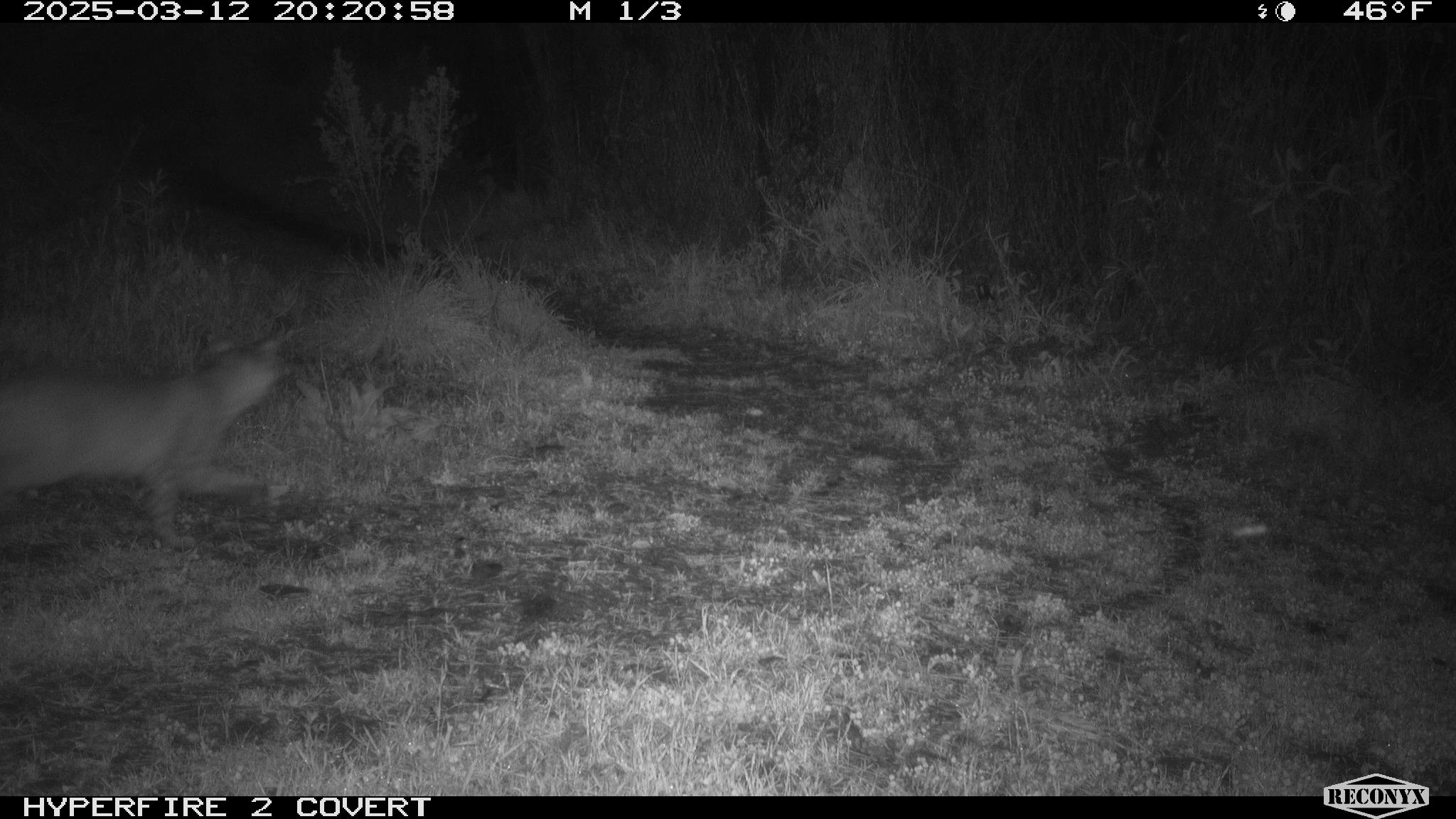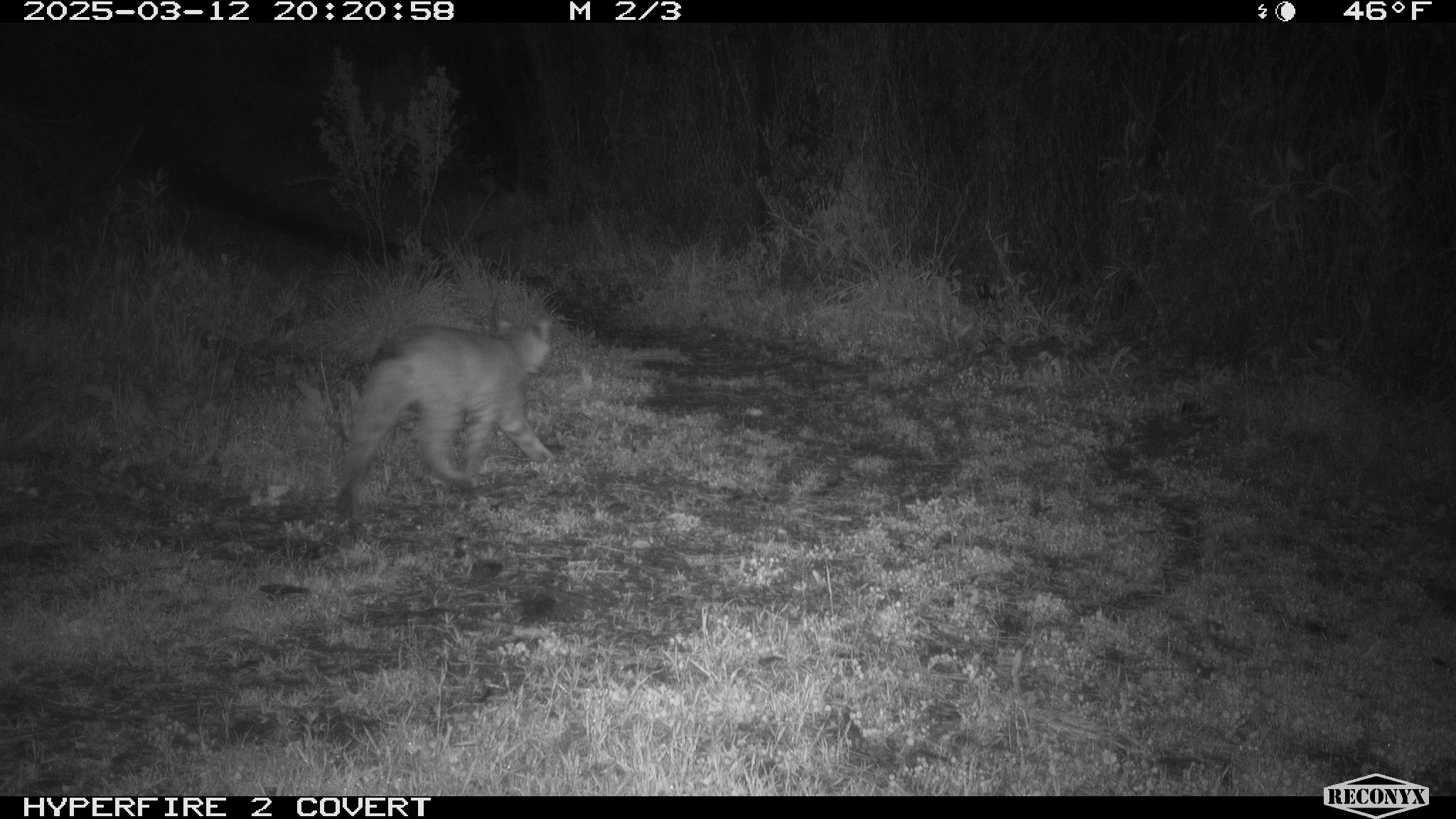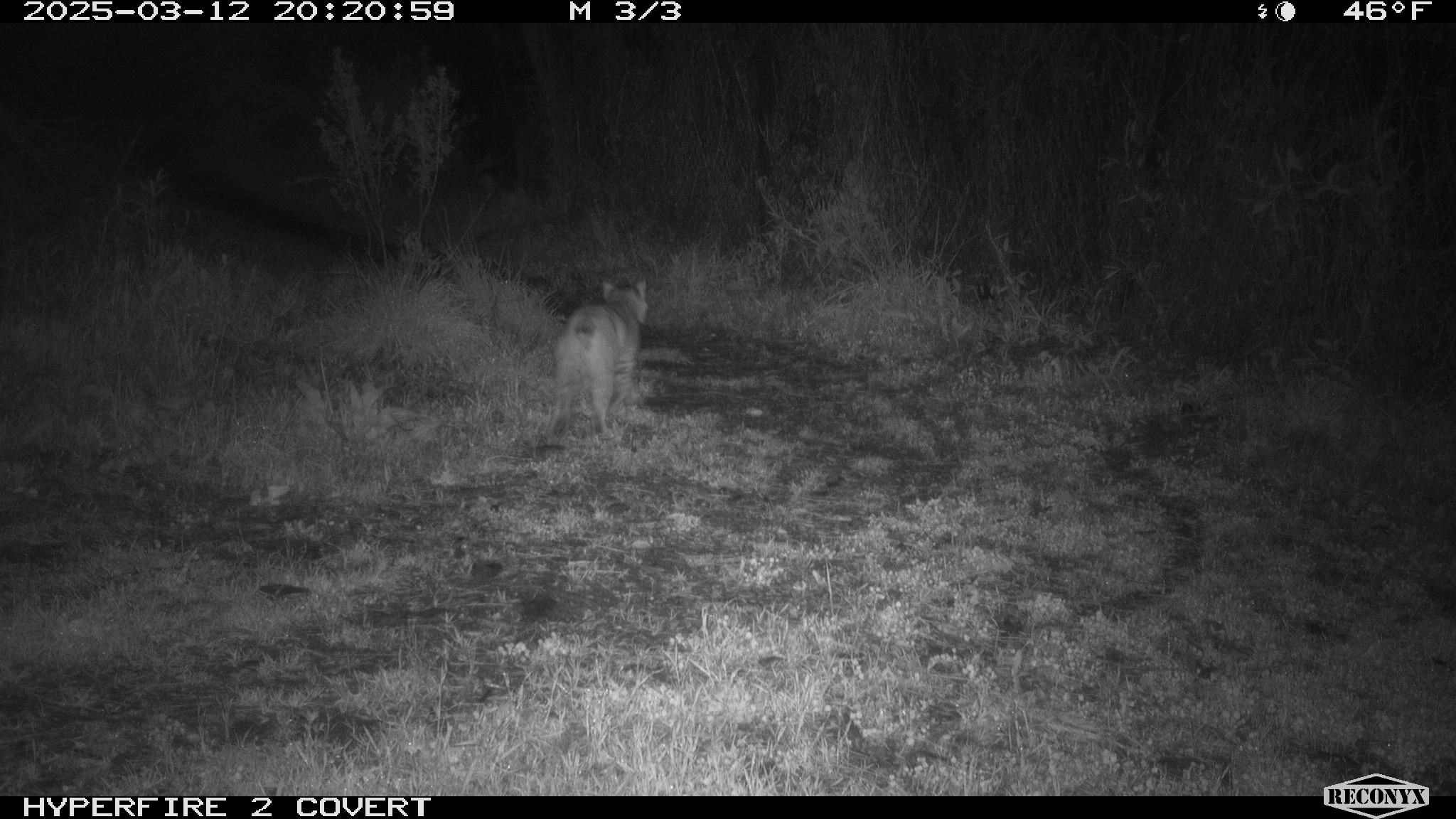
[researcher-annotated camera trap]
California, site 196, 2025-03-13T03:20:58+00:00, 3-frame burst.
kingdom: Animalia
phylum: Chordata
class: Mammalia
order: Carnivora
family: Felidae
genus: Lynx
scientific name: Lynx rufus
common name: bobcat